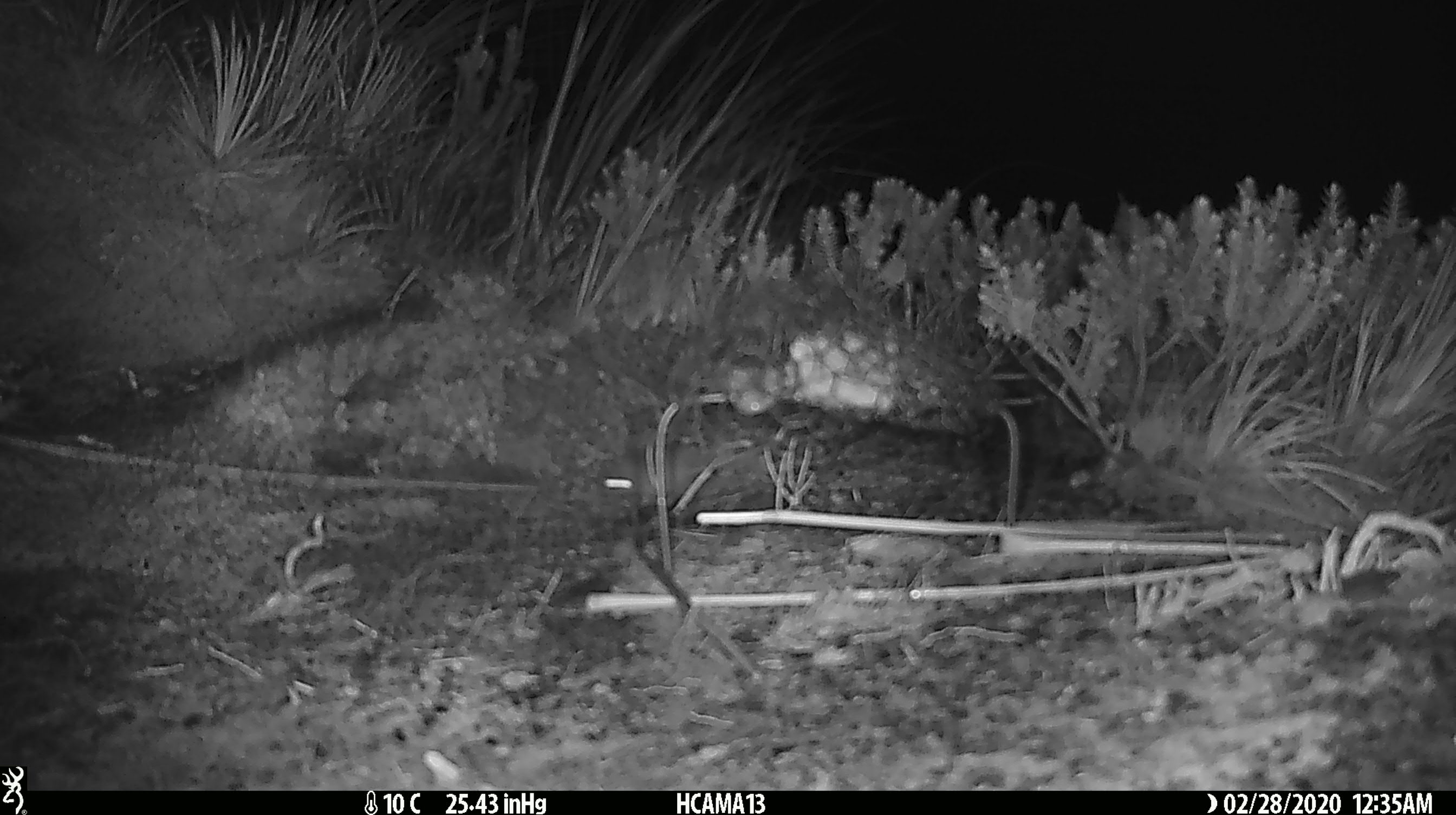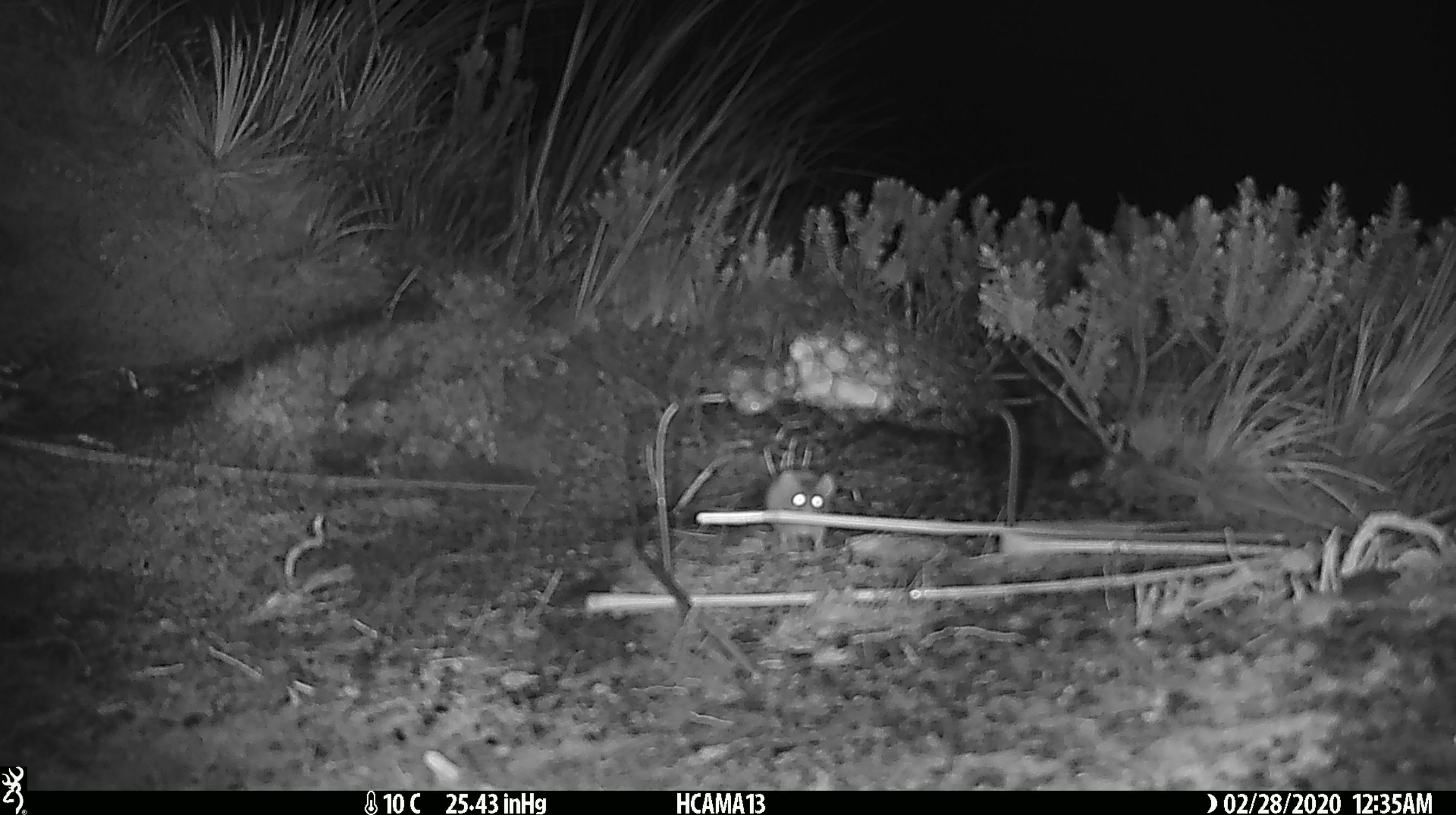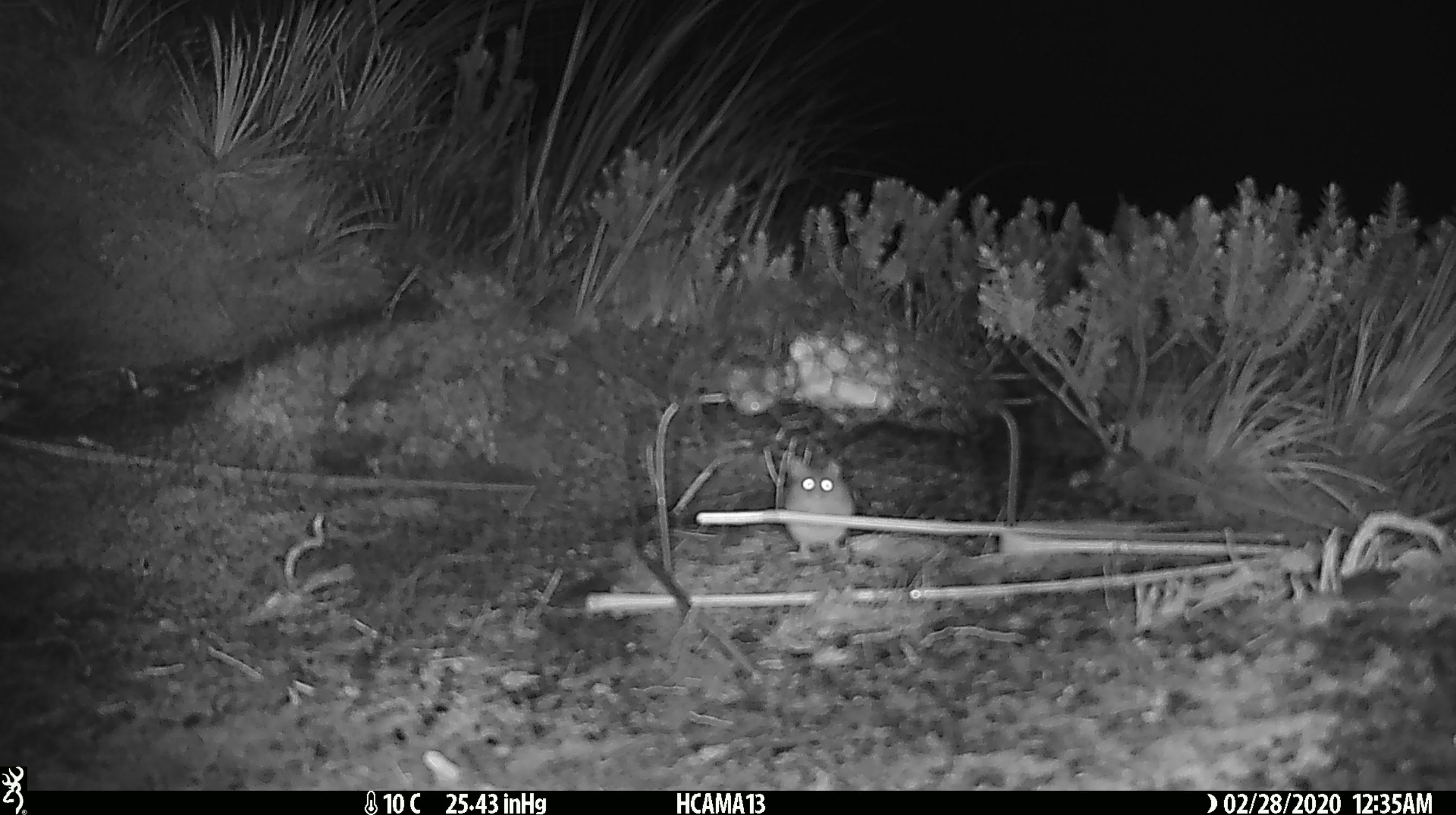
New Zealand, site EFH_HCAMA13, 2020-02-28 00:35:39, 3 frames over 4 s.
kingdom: Animalia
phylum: Chordata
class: Mammalia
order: Rodentia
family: Muridae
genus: Mus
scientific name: Mus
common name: mouse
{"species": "mouse (Mus)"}